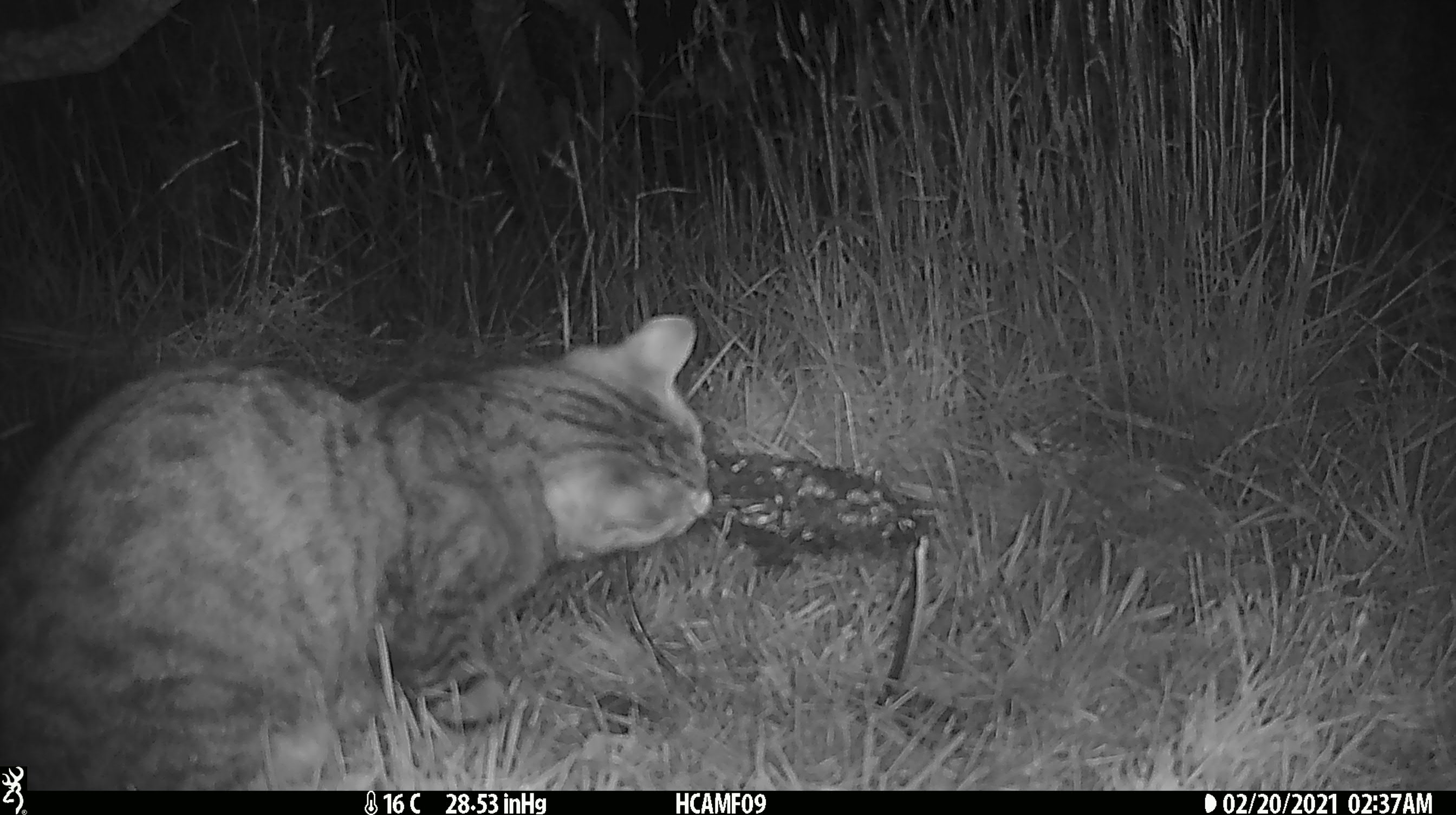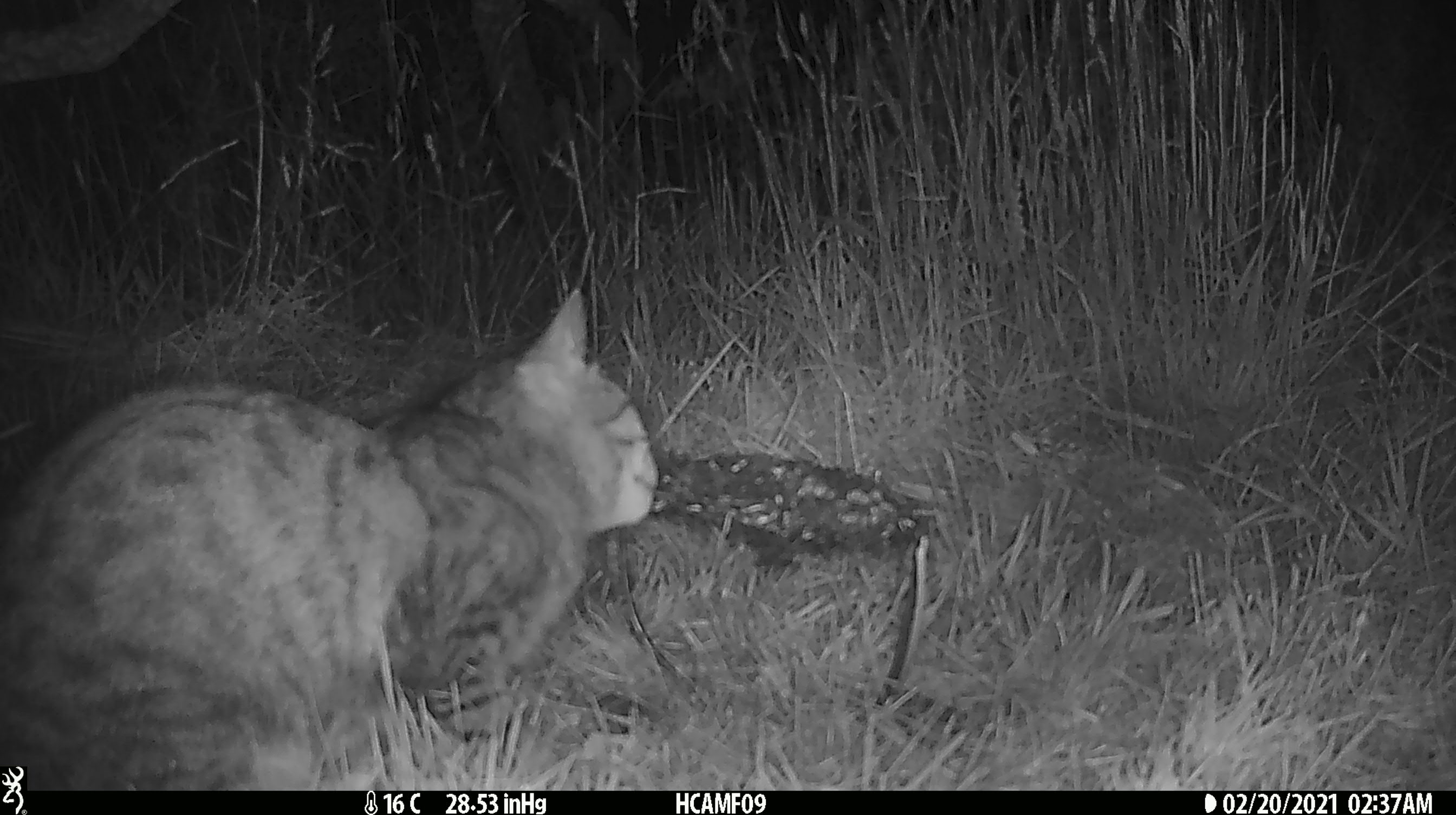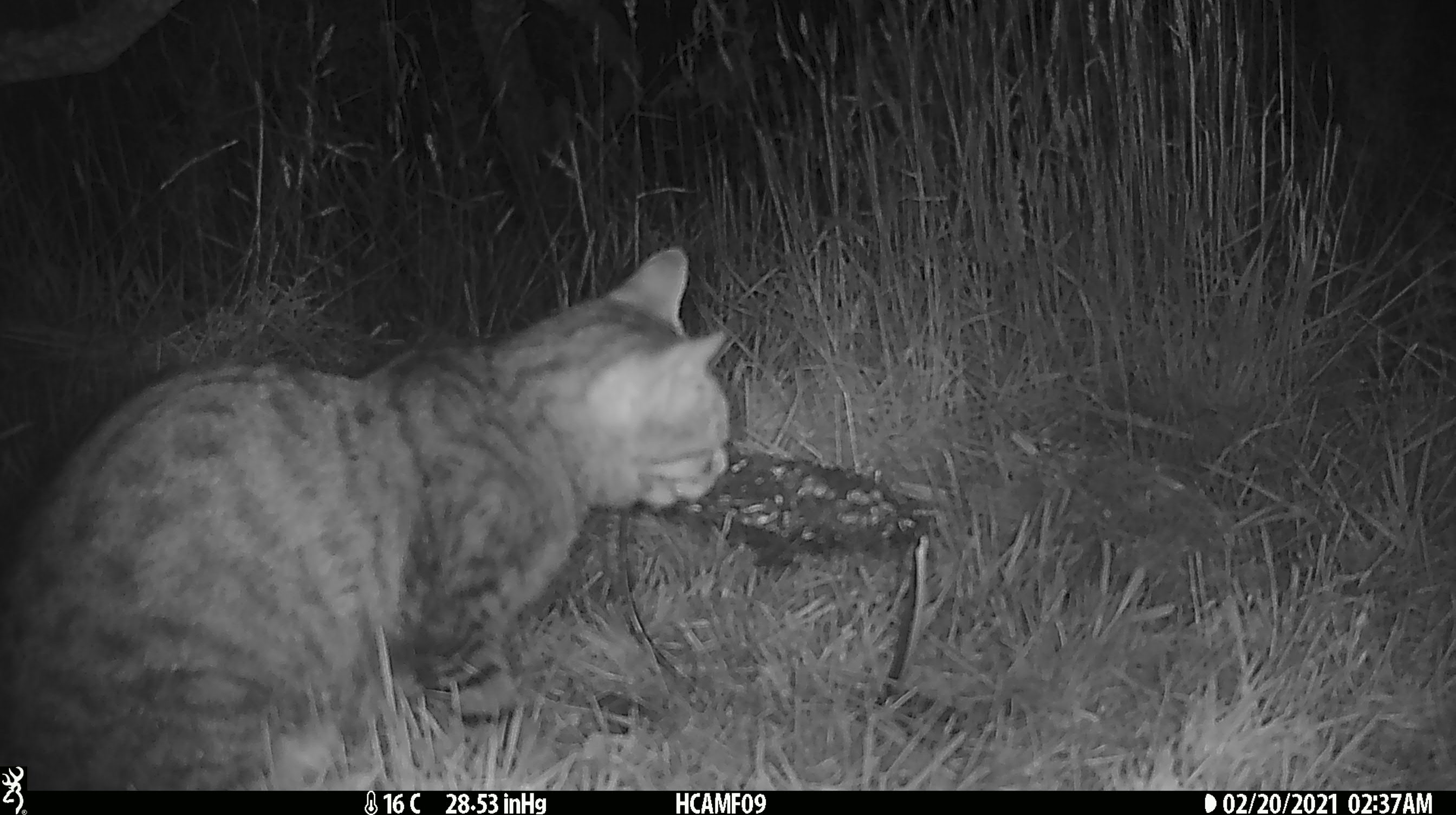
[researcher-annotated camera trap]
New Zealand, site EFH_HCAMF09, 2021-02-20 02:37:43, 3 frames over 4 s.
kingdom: Animalia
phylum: Chordata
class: Mammalia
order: Carnivora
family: Felidae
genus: Felis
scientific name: Felis catus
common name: domestic cat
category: cat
Cat (domestic cat) (Felis catus).